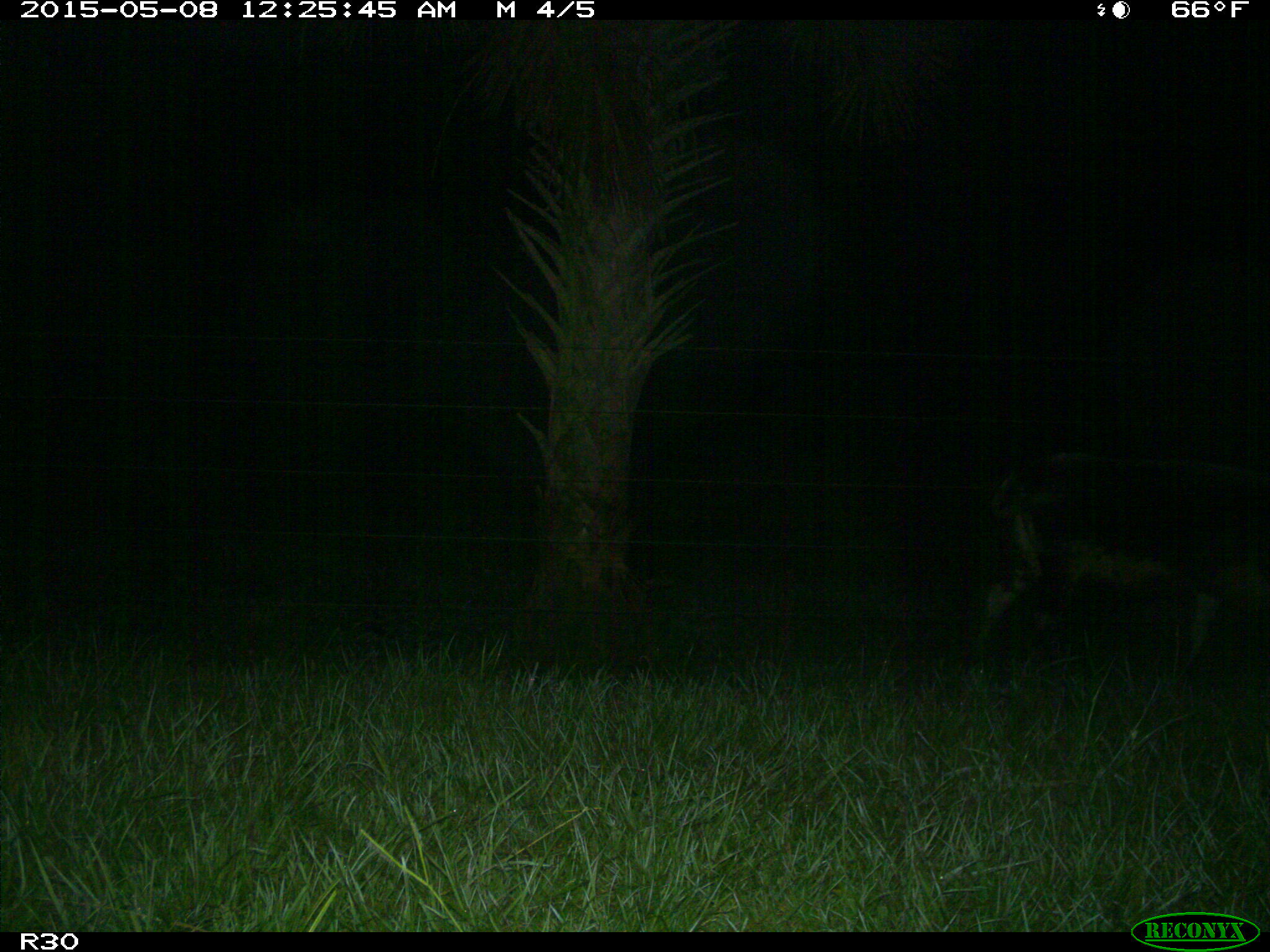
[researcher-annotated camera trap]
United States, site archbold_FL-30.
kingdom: Animalia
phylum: Chordata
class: Mammalia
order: Artiodactyla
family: Bovidae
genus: Bos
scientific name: Bos taurus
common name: domestic cow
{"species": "Bos taurus (domestic cow)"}